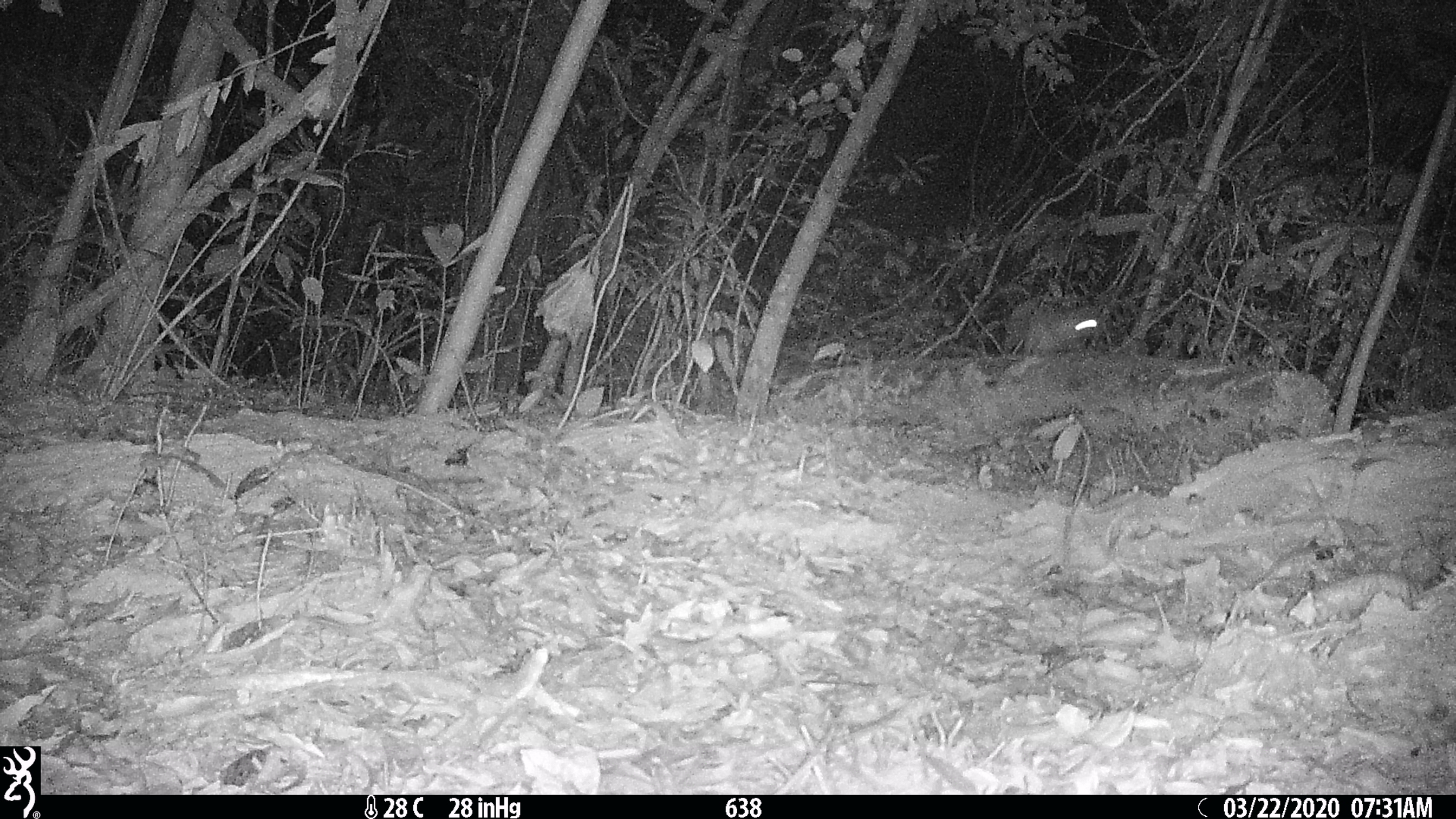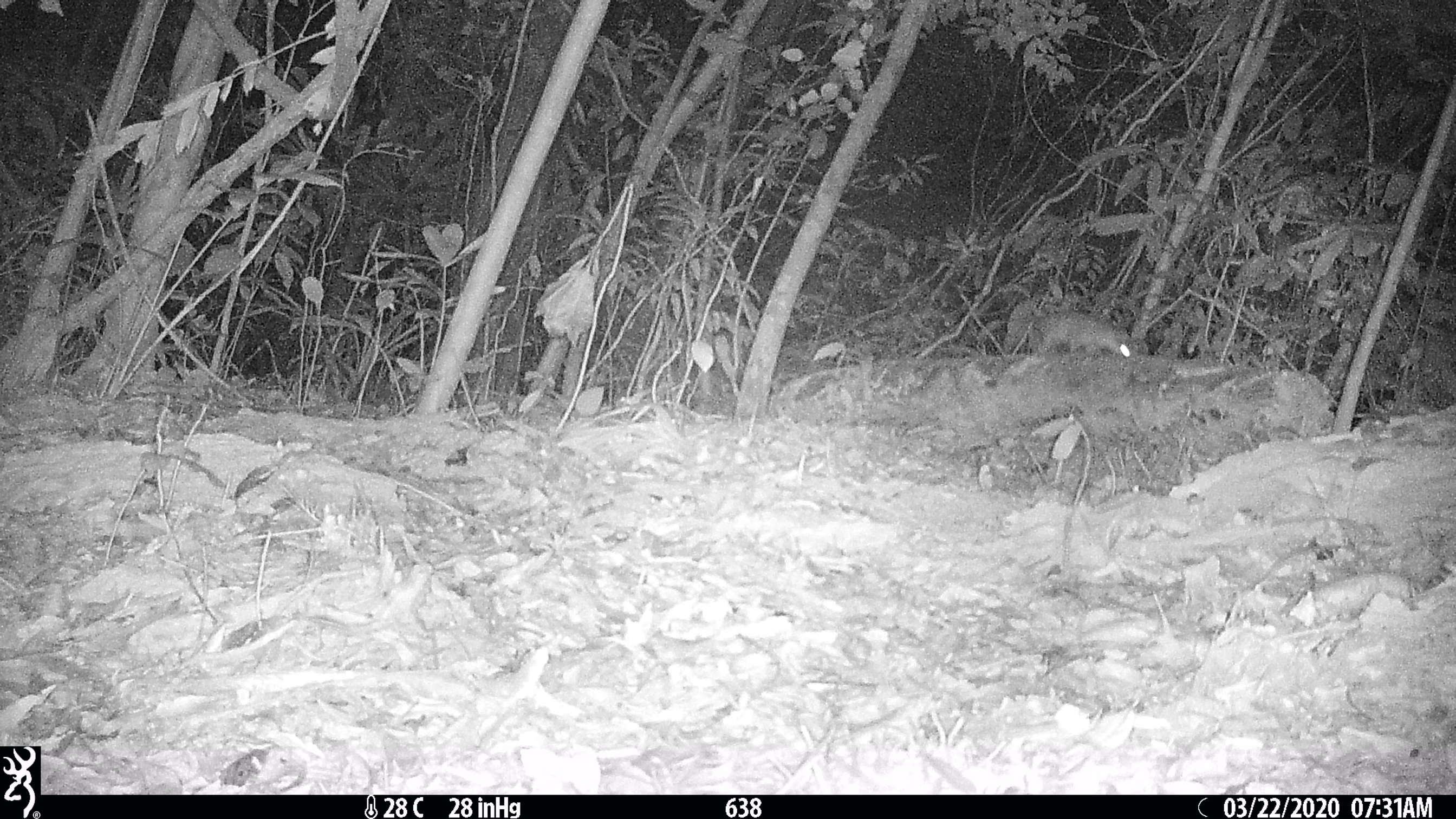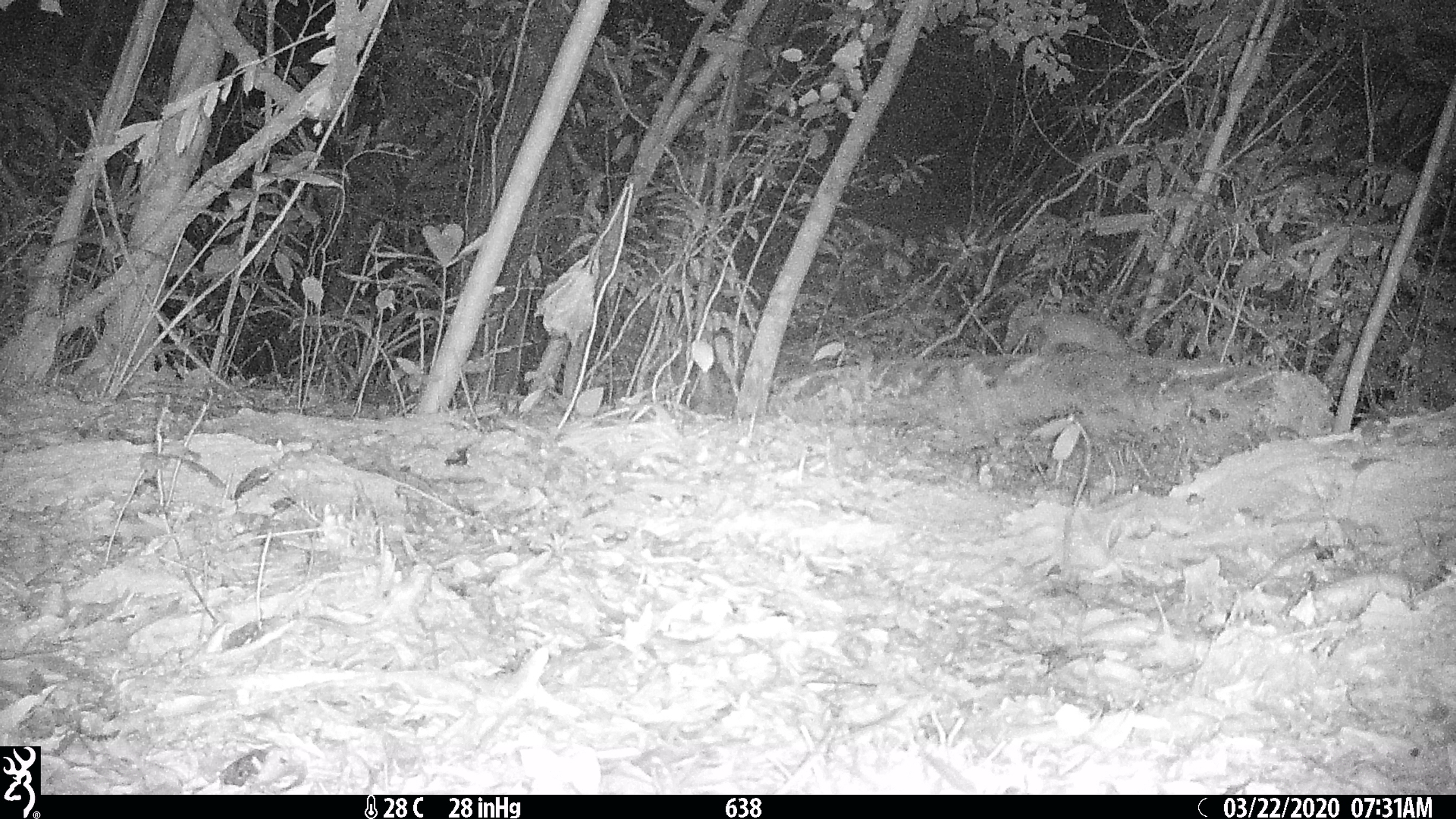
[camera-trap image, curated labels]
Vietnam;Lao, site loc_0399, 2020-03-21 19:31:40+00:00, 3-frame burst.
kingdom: Animalia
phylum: Chordata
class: Mammalia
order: Carnivora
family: Mustelidae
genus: Melogale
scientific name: Melogale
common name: ferret badger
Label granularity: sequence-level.